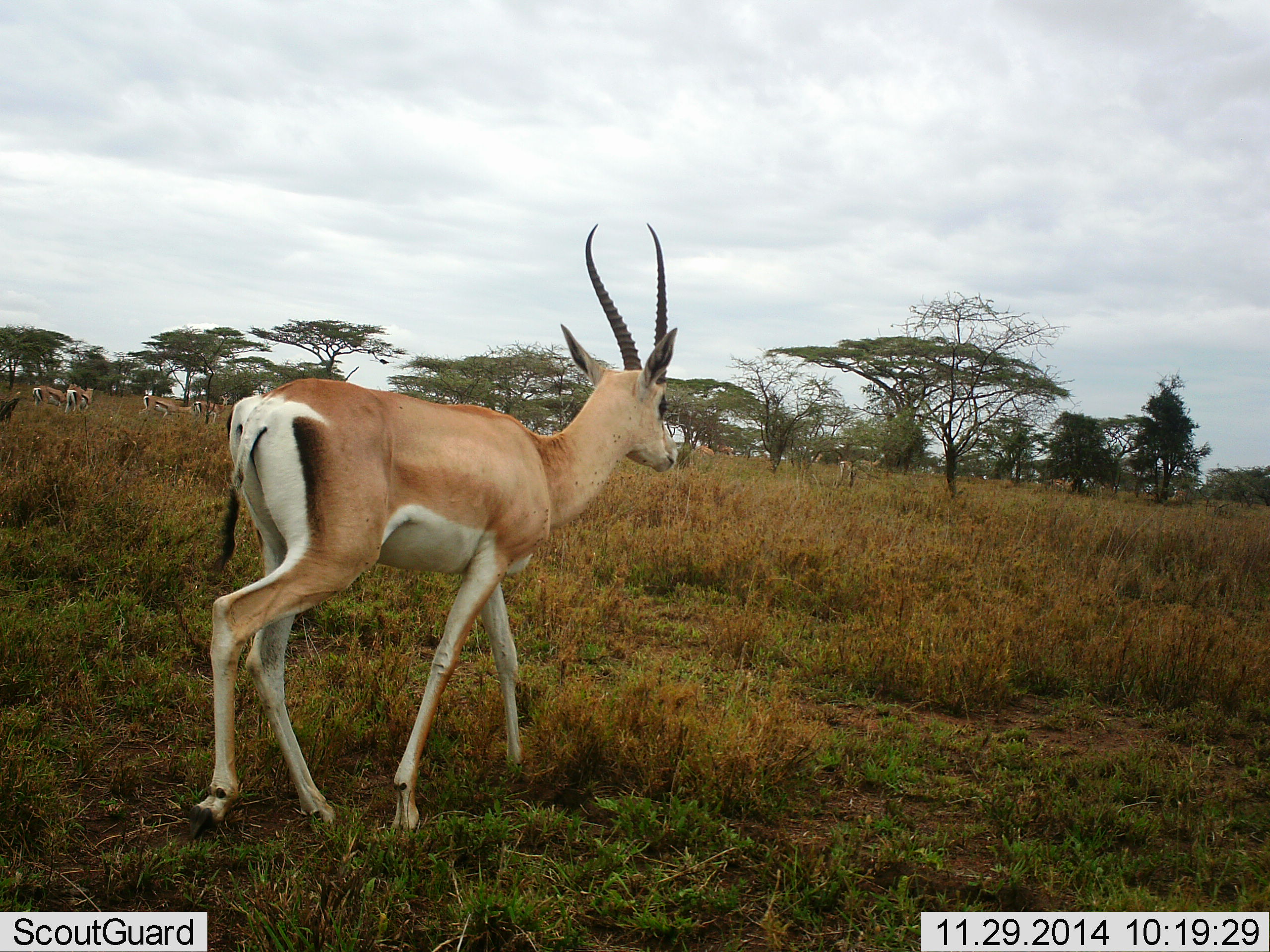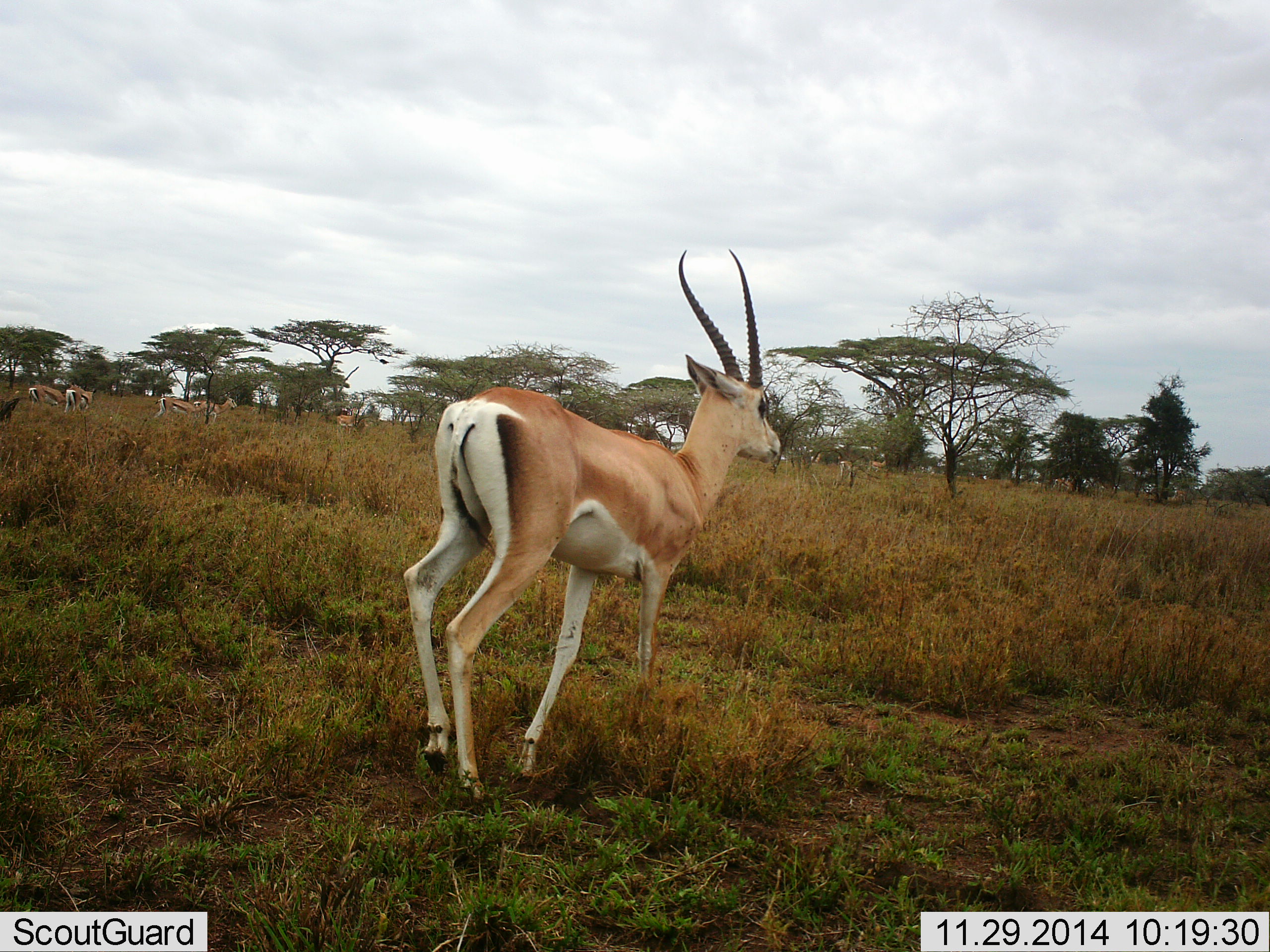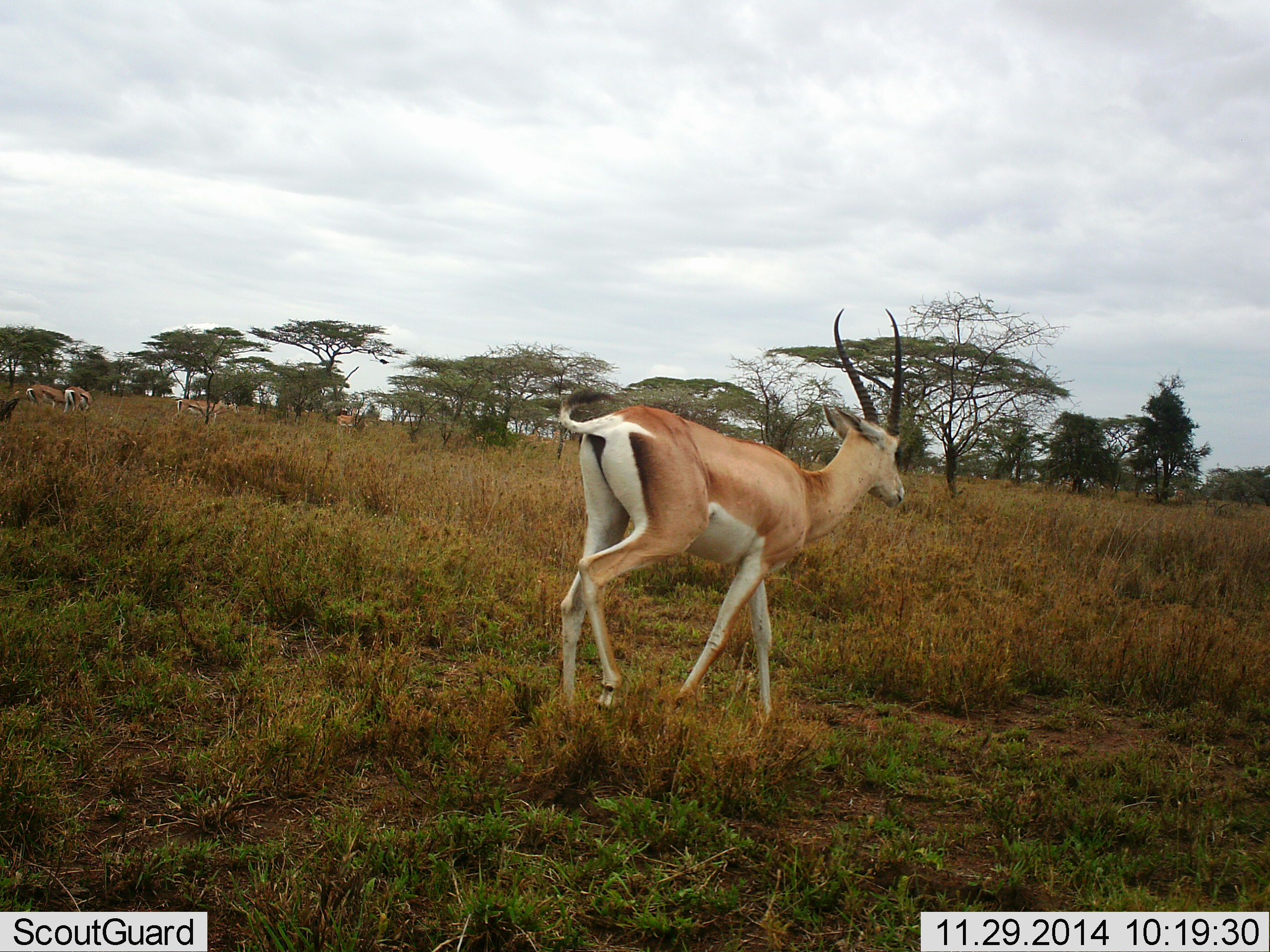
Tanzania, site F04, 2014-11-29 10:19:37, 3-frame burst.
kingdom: Animalia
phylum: Chordata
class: Mammalia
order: Artiodactyla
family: Bovidae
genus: Nanger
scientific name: Nanger granti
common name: grant's gazelle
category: gazellegrants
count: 1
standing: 15%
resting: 0%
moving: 100%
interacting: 0%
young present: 0%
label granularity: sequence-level